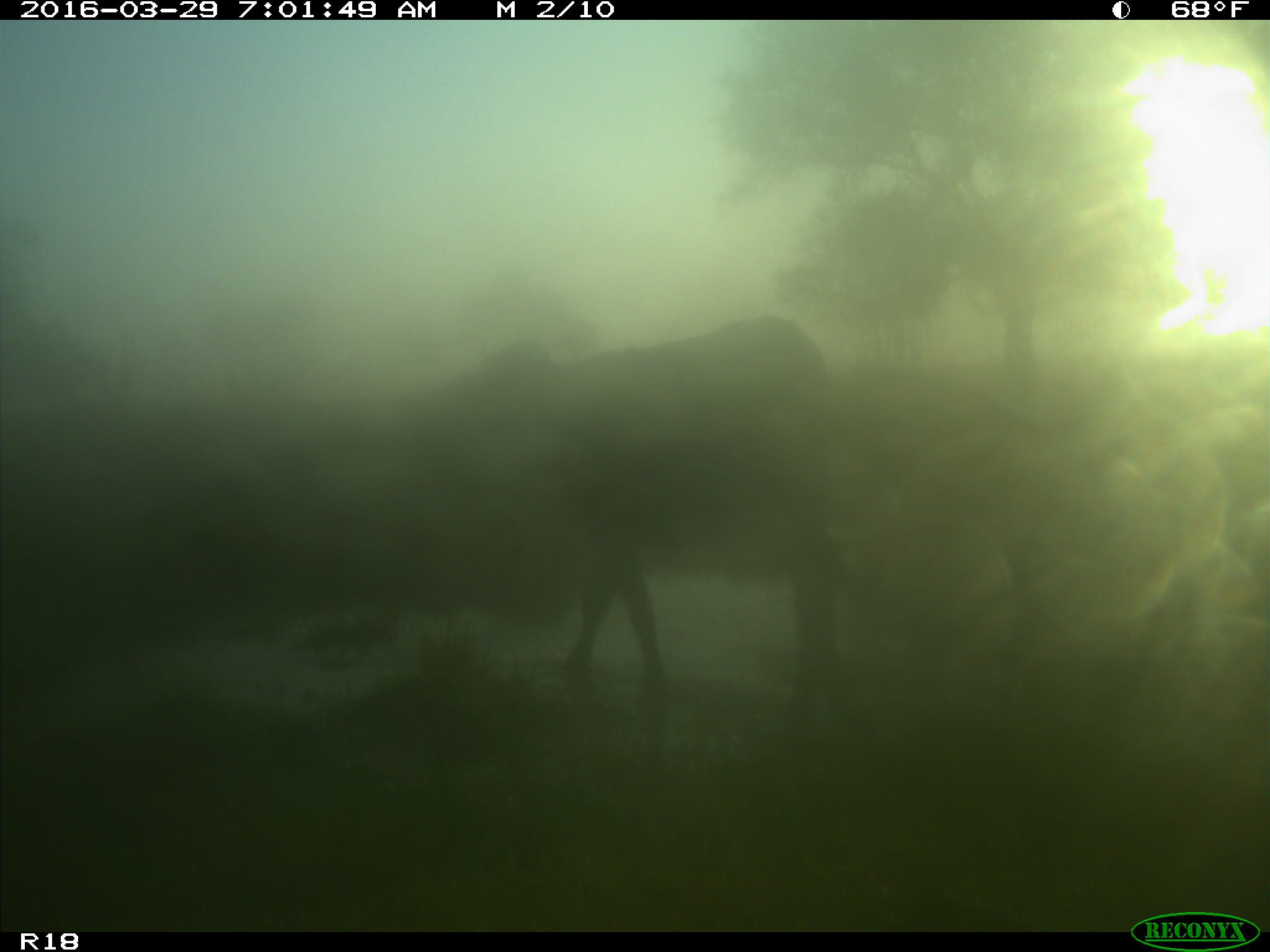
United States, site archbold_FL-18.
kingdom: Animalia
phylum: Chordata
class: Mammalia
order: Artiodactyla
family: Bovidae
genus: Bos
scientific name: Bos taurus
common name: domestic cow